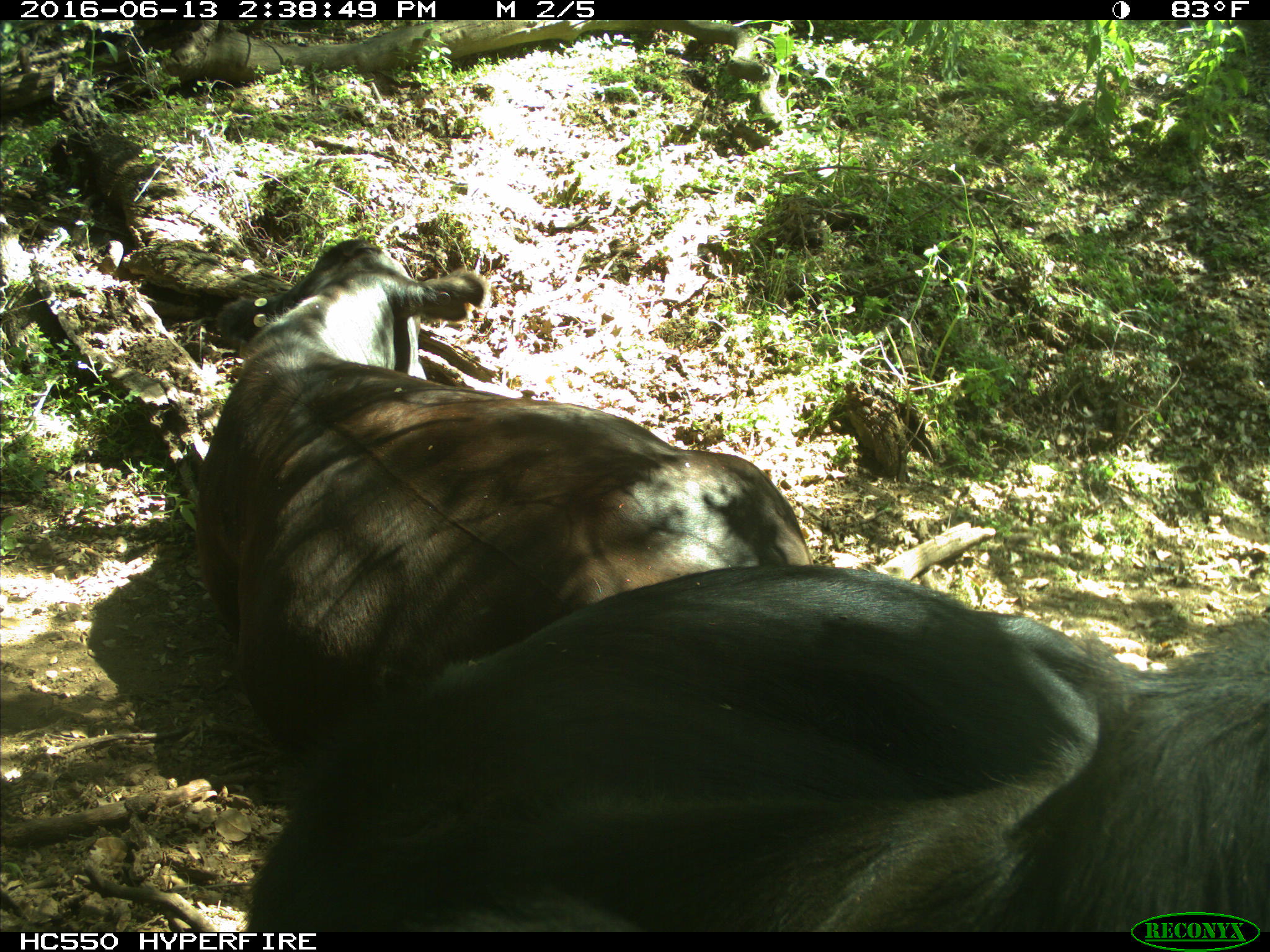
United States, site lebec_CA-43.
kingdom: Animalia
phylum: Chordata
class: Mammalia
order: Artiodactyla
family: Bovidae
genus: Bos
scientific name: Bos taurus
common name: domestic cow